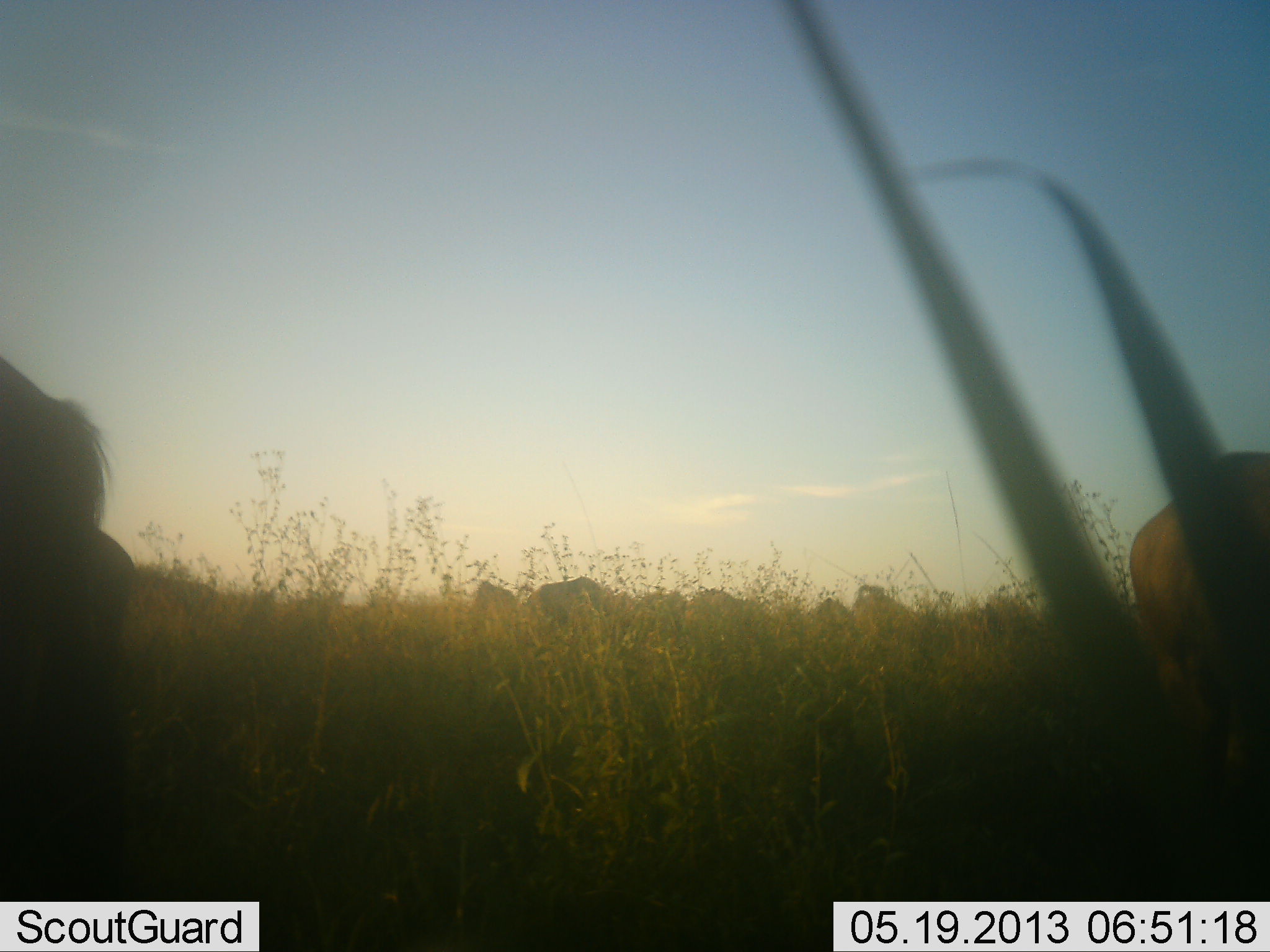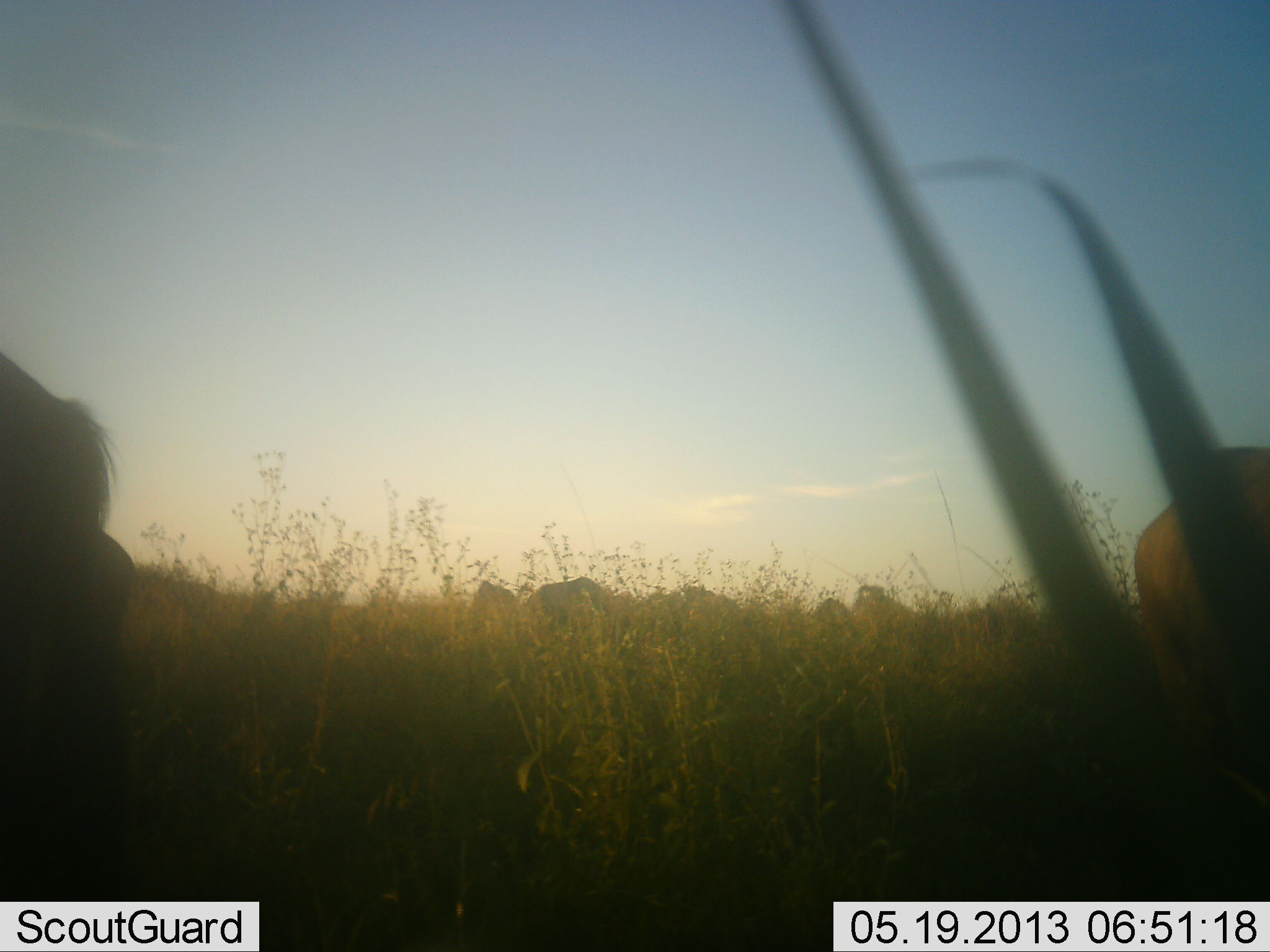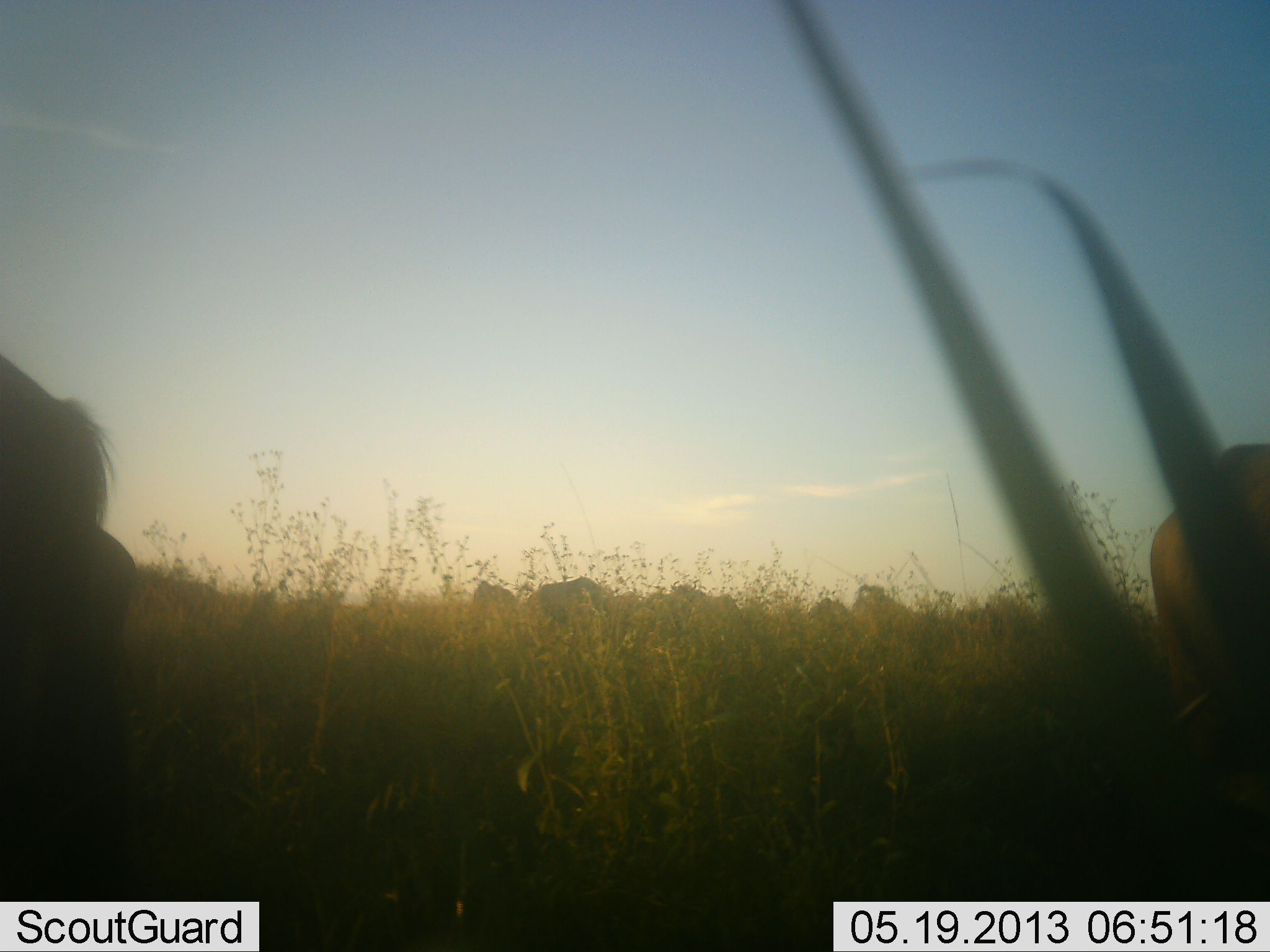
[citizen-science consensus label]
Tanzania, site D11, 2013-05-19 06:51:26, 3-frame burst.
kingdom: Animalia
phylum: Chordata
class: Mammalia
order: Artiodactyla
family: Bovidae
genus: Connochaetes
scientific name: Connochaetes taurinus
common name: blue wildebeest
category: wildebeest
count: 8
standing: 60%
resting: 0%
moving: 40%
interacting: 0%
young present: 0%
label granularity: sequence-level